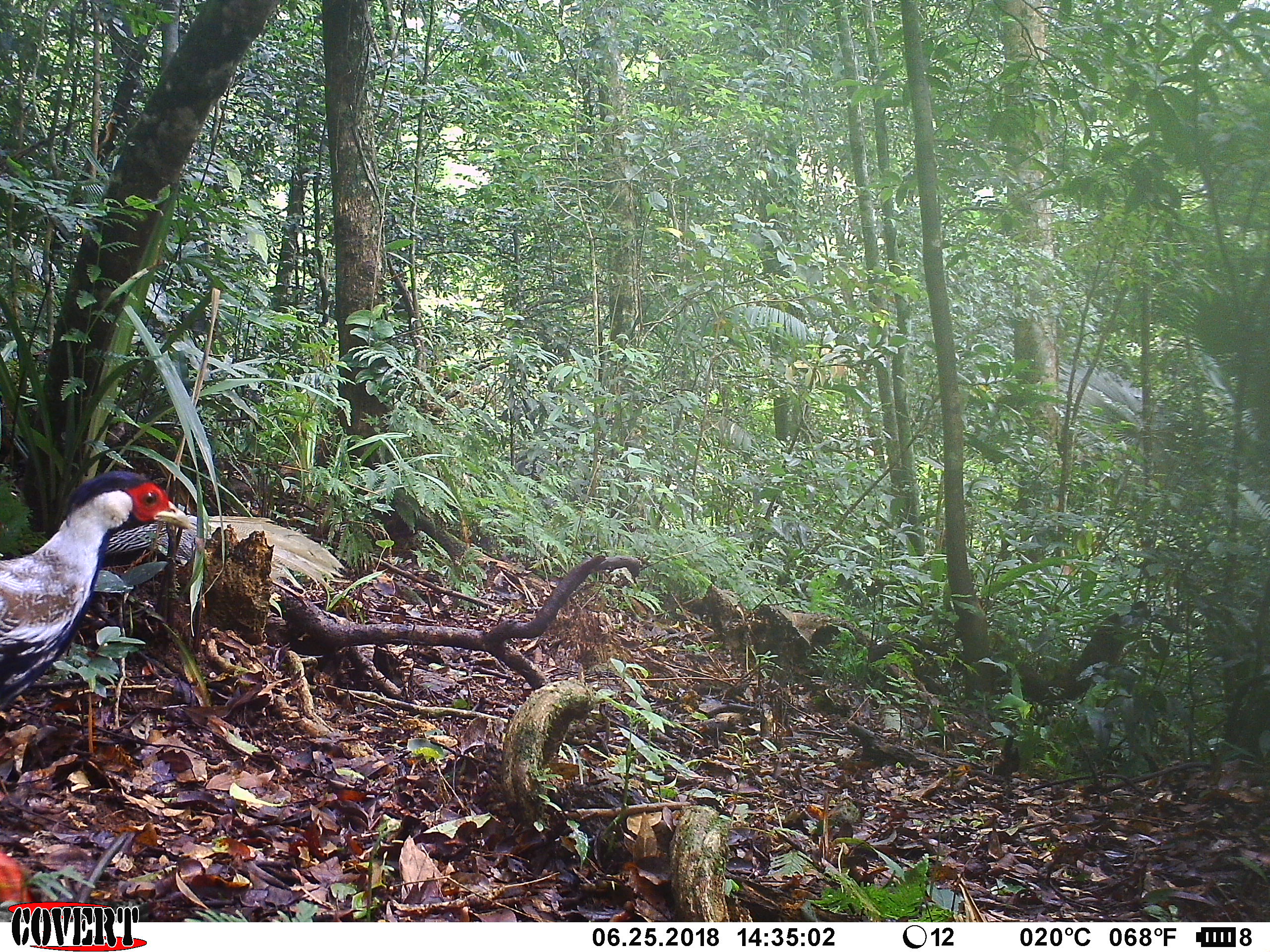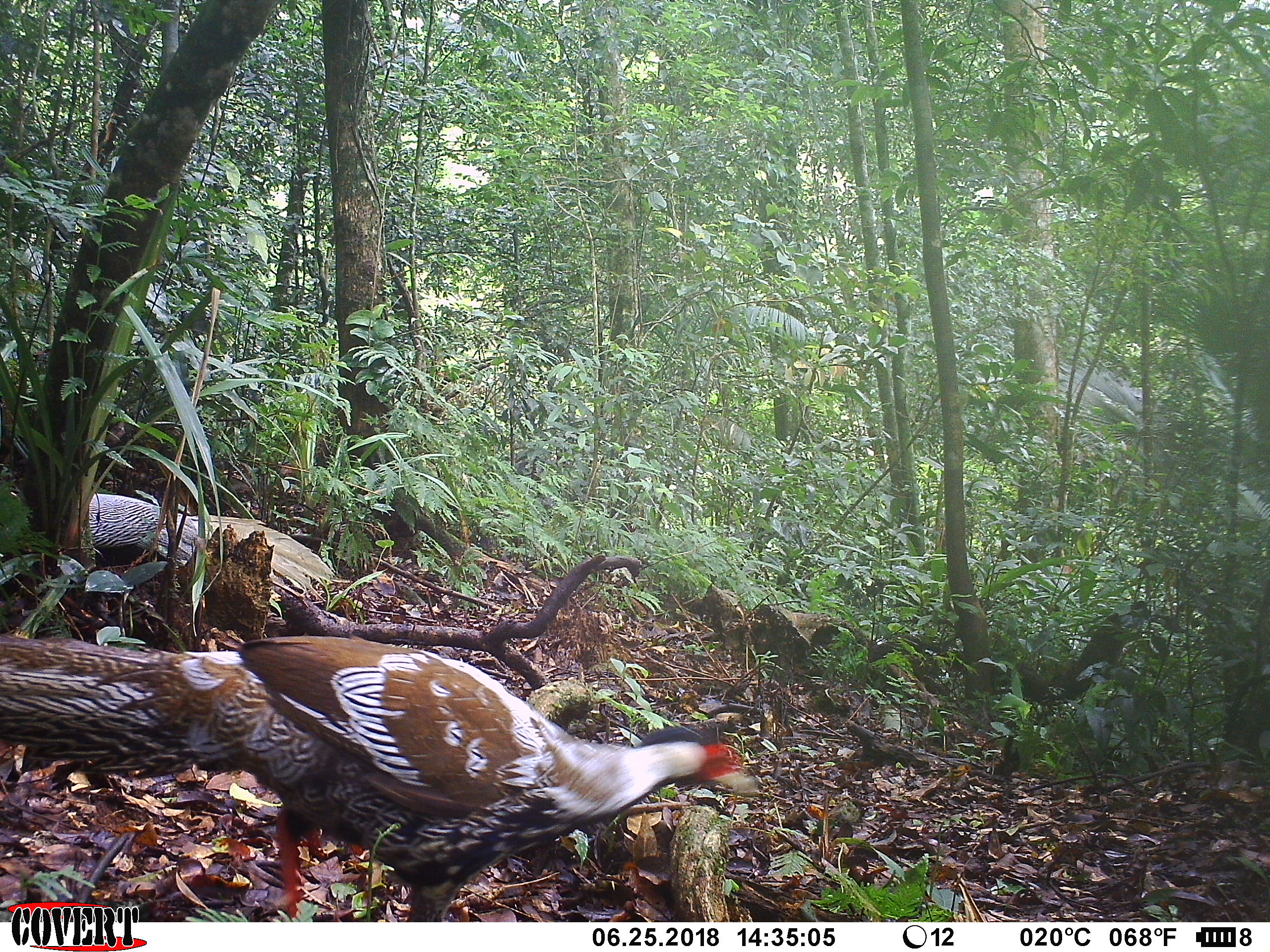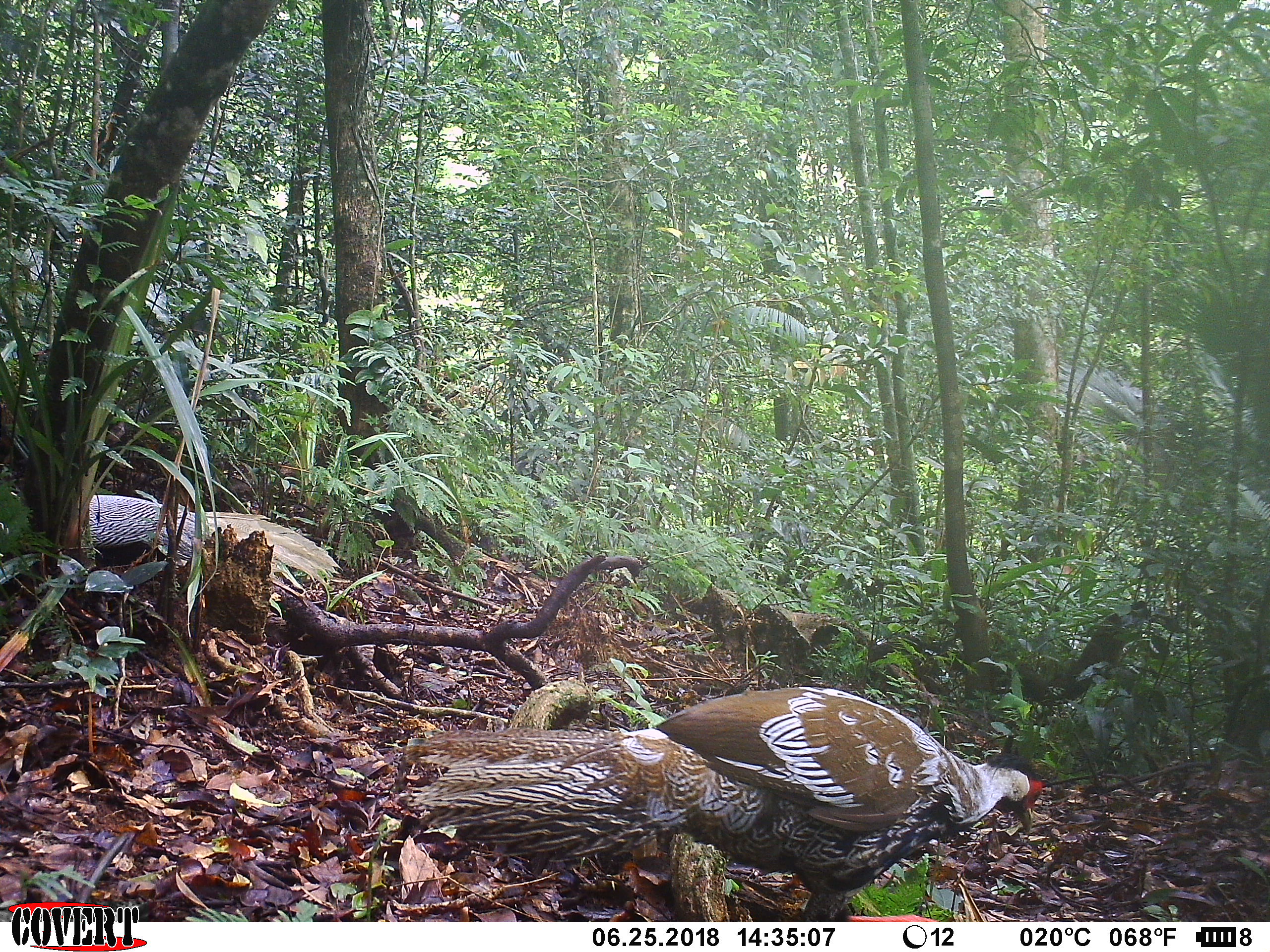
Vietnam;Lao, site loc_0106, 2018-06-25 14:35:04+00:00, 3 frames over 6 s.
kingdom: Animalia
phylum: Chordata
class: Aves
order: Galliformes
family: Phasianidae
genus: Lophura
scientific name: Lophura nycthemera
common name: silver pheasant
Silver pheasant (Lophura nycthemera). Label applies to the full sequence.